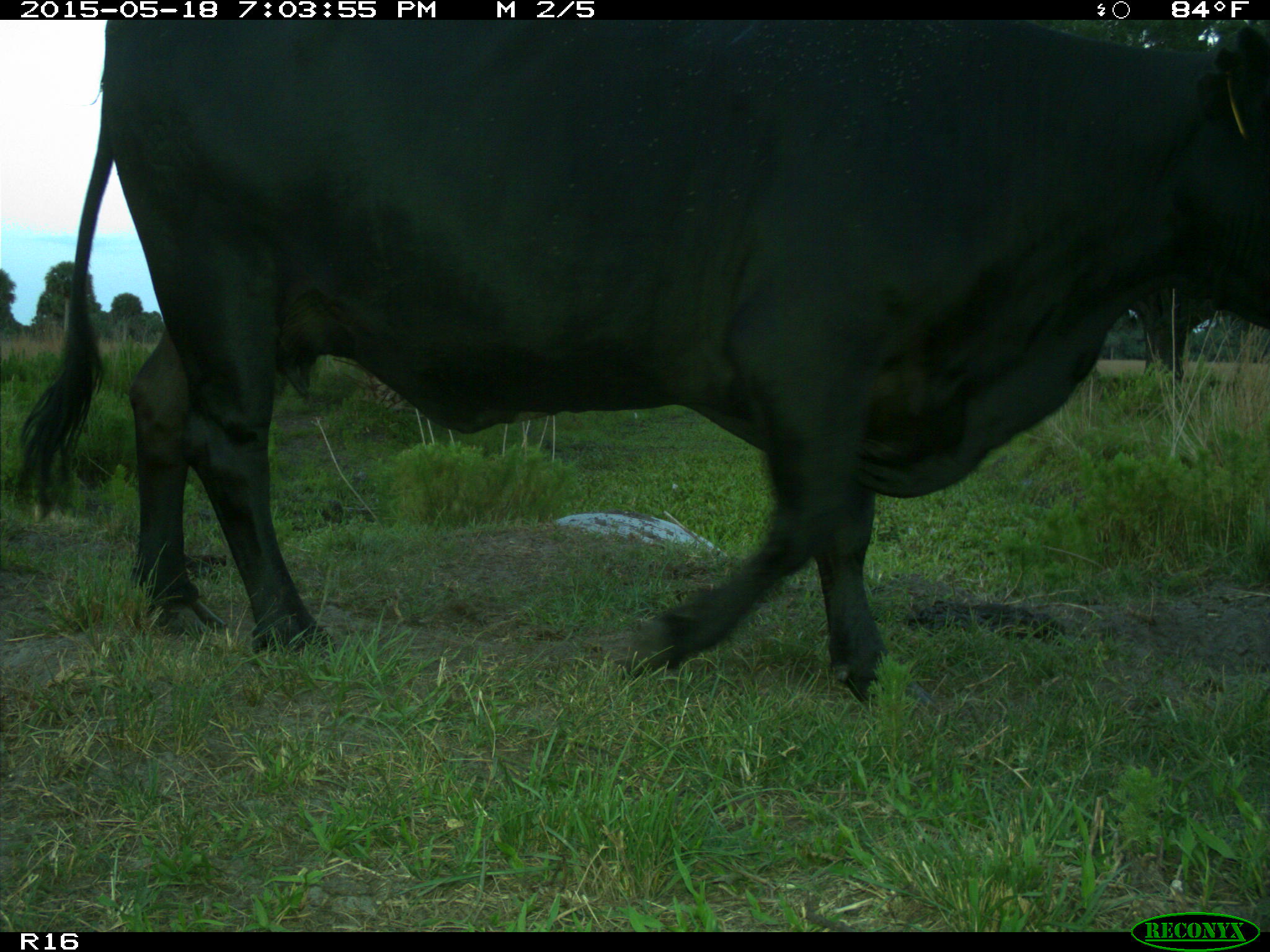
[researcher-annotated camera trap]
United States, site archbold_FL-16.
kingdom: Animalia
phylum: Chordata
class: Mammalia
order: Artiodactyla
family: Bovidae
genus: Bos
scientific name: Bos taurus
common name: domestic cow